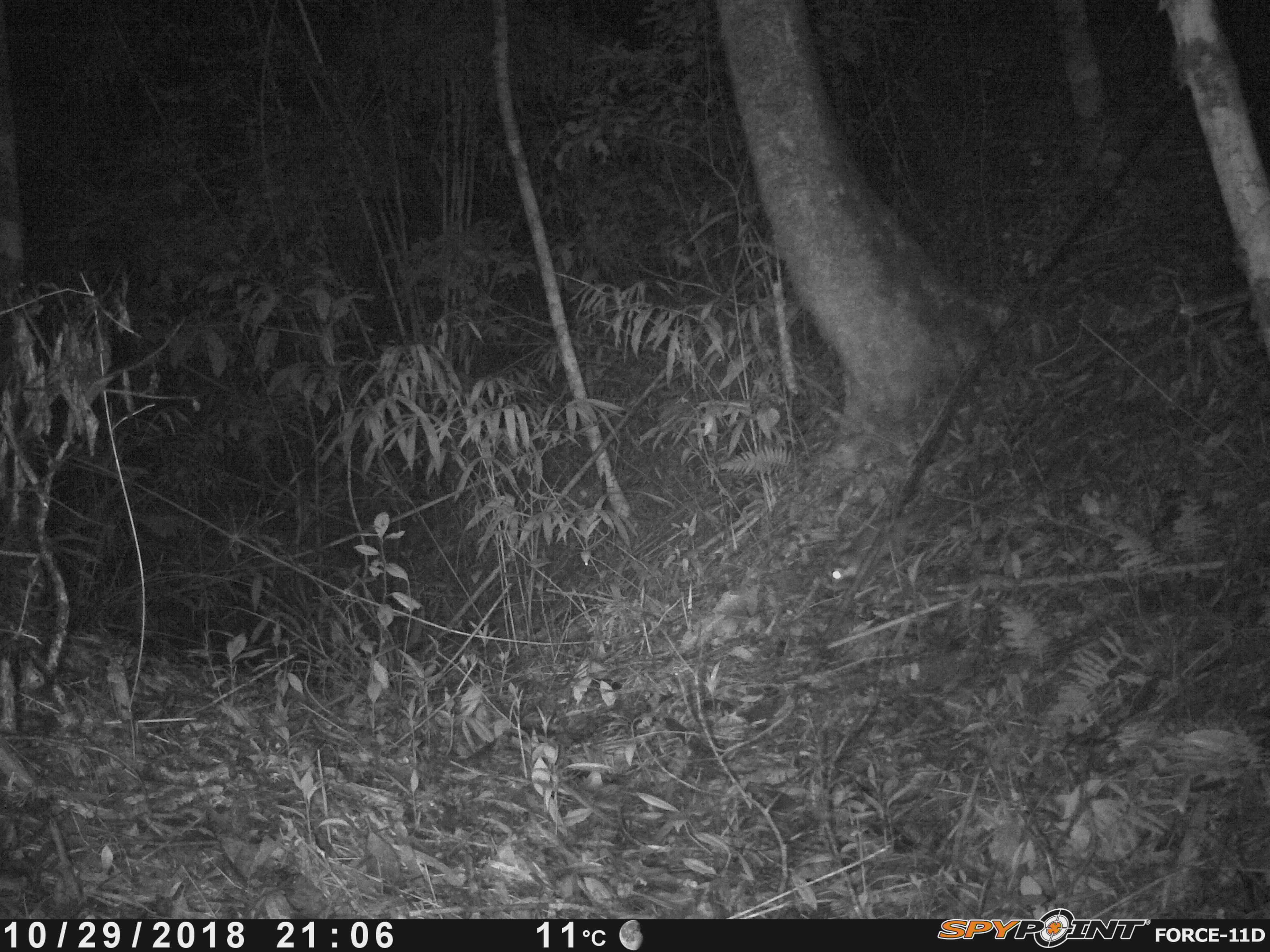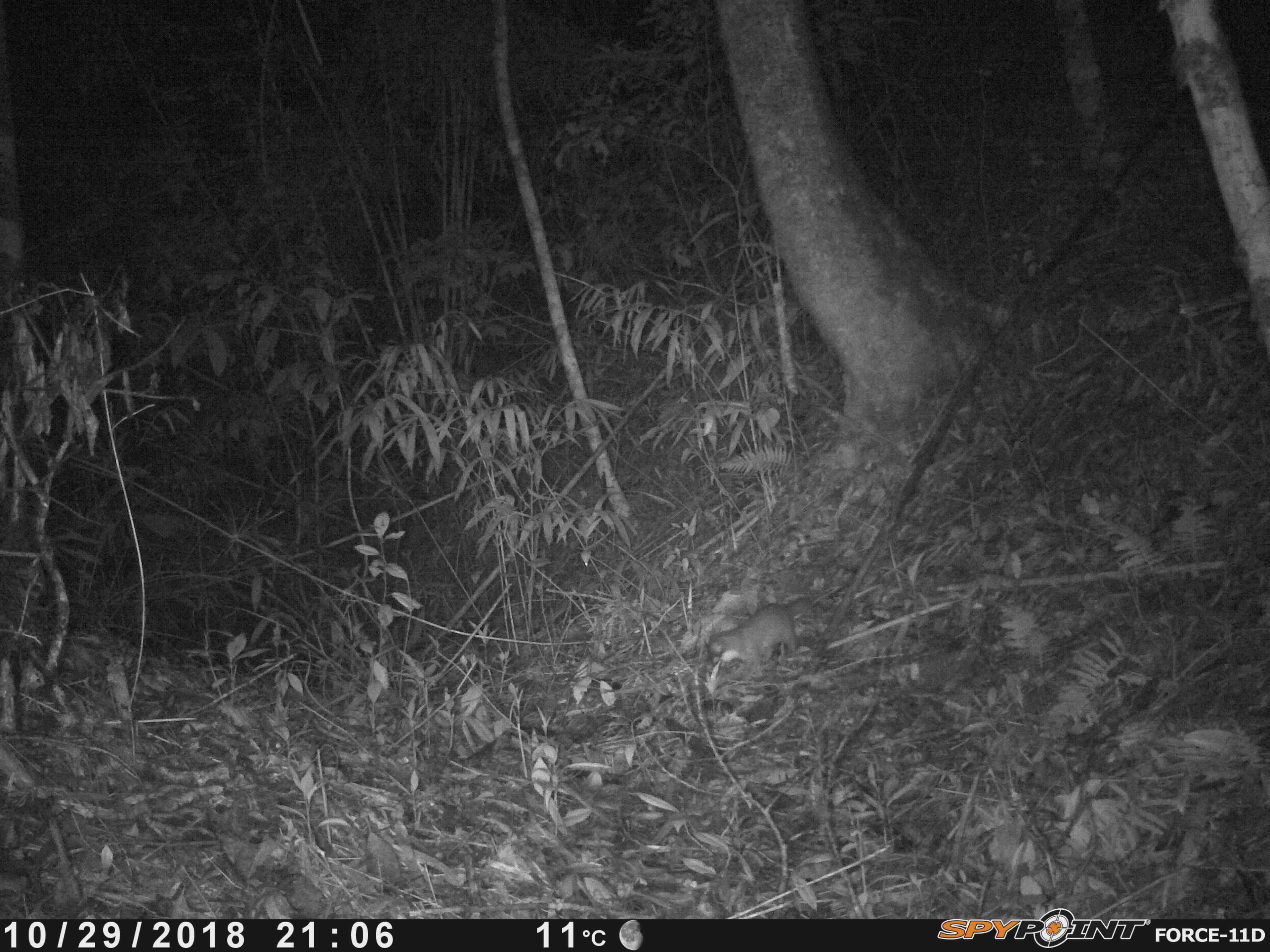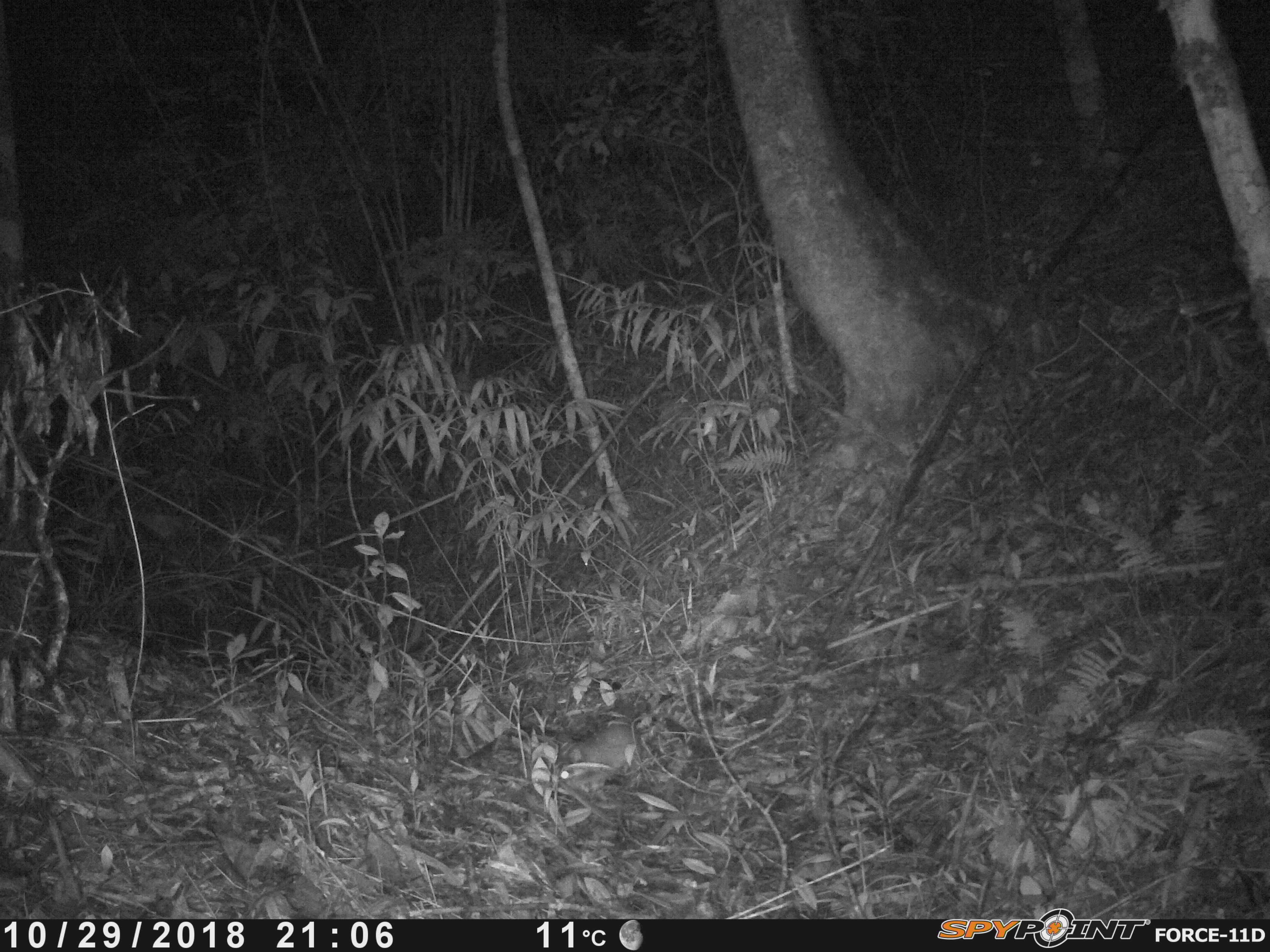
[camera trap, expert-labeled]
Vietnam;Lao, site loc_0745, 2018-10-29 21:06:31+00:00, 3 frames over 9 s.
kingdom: Animalia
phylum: Chordata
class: Mammalia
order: Carnivora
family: Mustelidae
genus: Melogale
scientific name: Melogale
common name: ferret badger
Ferret badger (Melogale). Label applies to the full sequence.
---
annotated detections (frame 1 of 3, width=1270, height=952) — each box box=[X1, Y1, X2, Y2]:
ferret badger: box=[824, 509, 930, 584]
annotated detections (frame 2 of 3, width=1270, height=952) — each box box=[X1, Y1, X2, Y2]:
ferret badger: box=[706, 597, 812, 682]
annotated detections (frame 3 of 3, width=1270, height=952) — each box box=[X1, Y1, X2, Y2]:
ferret badger: box=[552, 722, 639, 781]